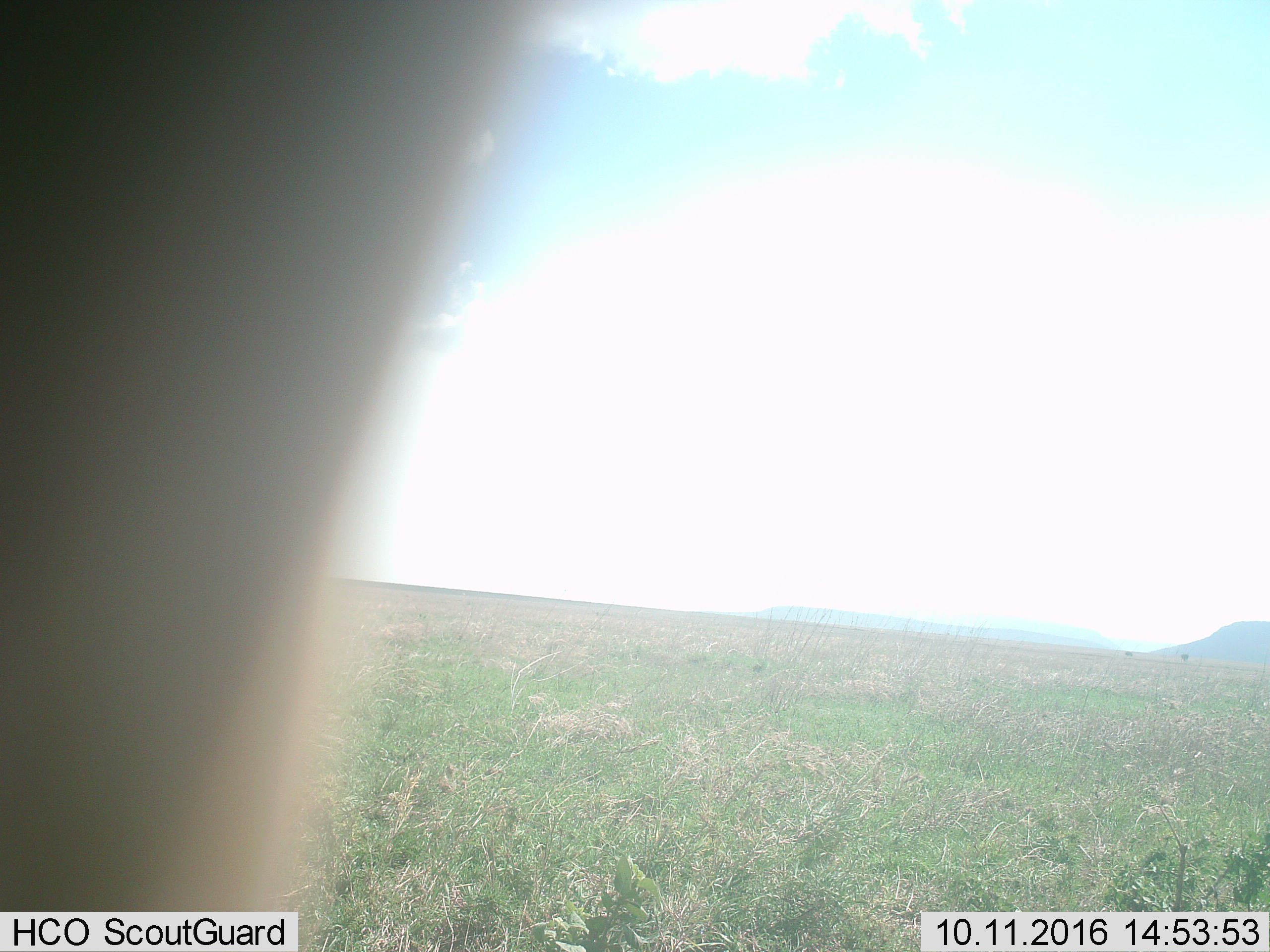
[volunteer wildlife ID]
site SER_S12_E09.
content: unidentified animal